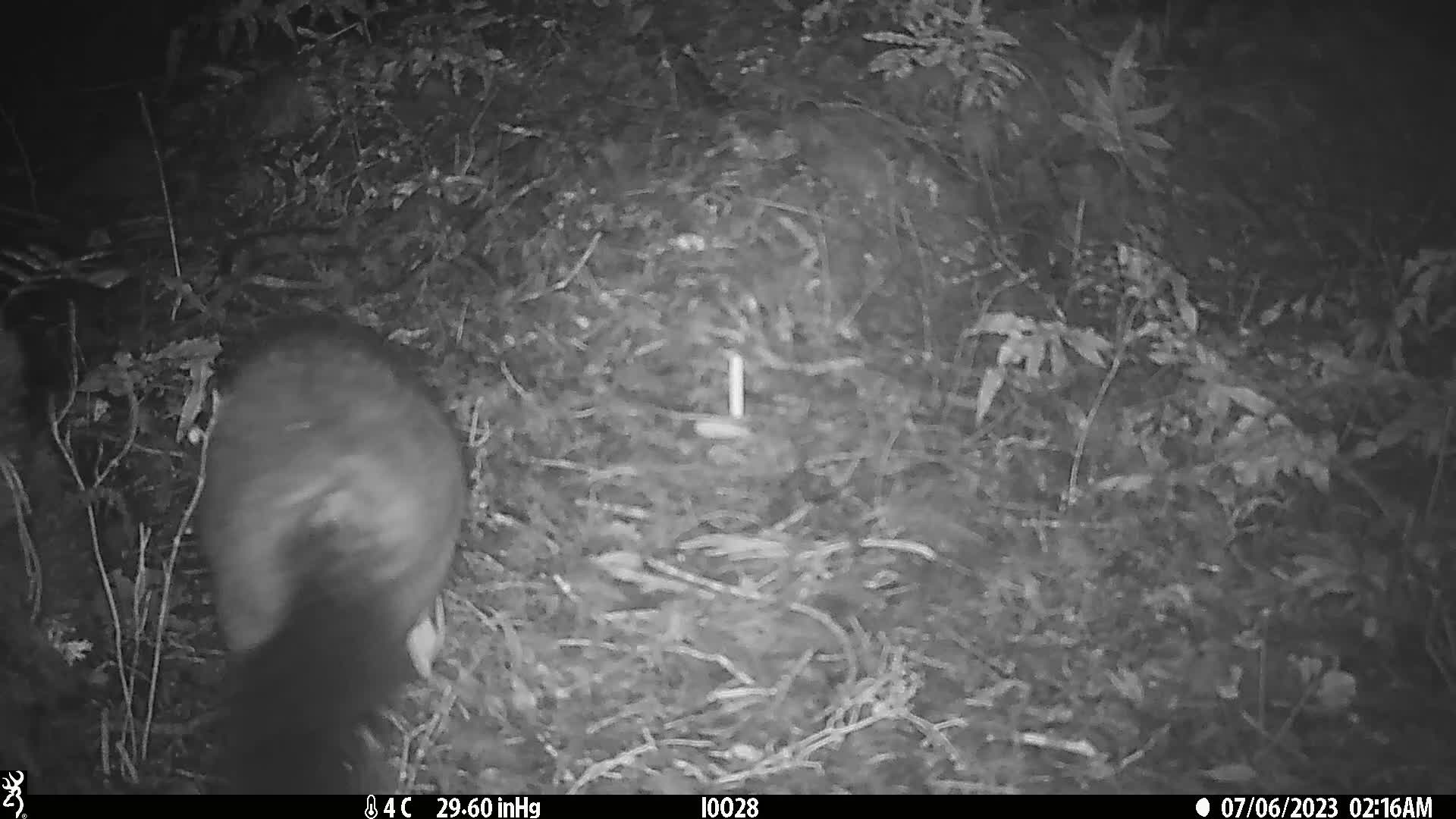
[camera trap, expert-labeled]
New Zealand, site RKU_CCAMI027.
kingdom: Animalia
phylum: Chordata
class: Mammalia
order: Diprotodontia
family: Phalangeridae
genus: Trichosurus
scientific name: Trichosurus vulpecula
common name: common brushtail possum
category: possum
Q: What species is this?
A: Possum (common brushtail possum) (Trichosurus vulpecula).